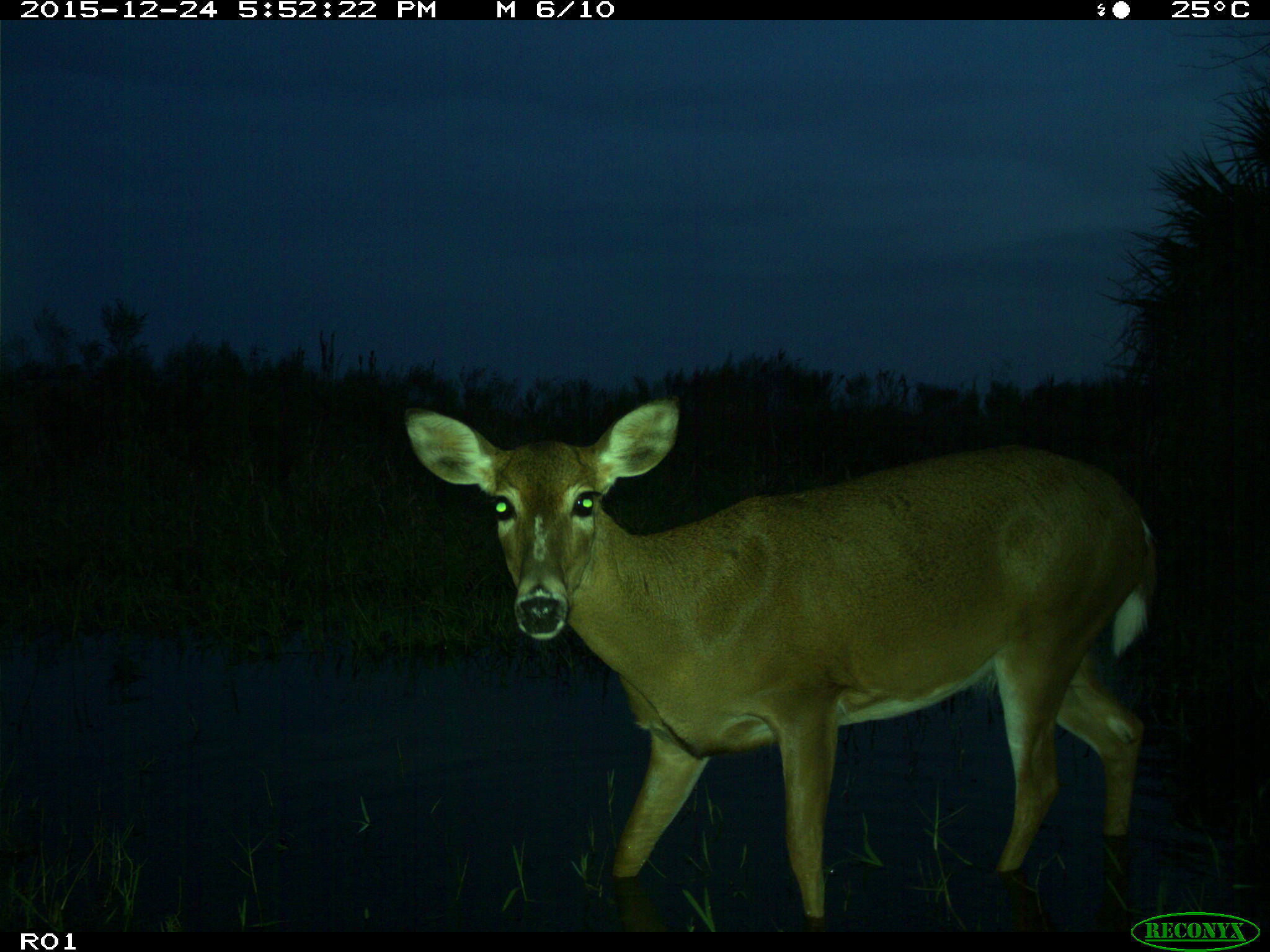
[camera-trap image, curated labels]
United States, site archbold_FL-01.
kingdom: Animalia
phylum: Chordata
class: Mammalia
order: Artiodactyla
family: Cervidae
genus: Odocoileus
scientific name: Odocoileus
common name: deer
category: unidentified deer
Unidentified deer (deer) (Odocoileus).